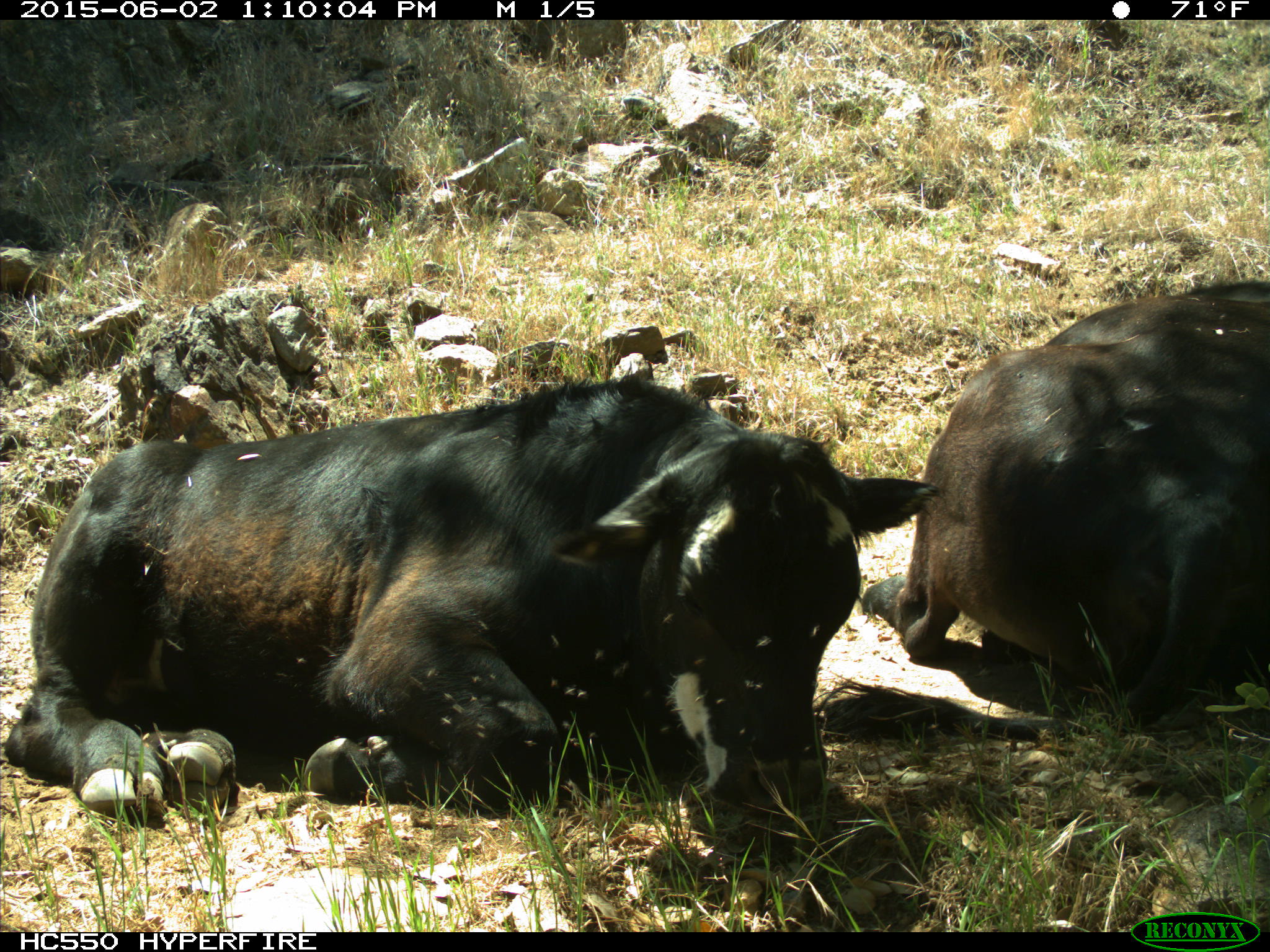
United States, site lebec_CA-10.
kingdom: Animalia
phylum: Chordata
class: Mammalia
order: Artiodactyla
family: Bovidae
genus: Bos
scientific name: Bos taurus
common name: domestic cow